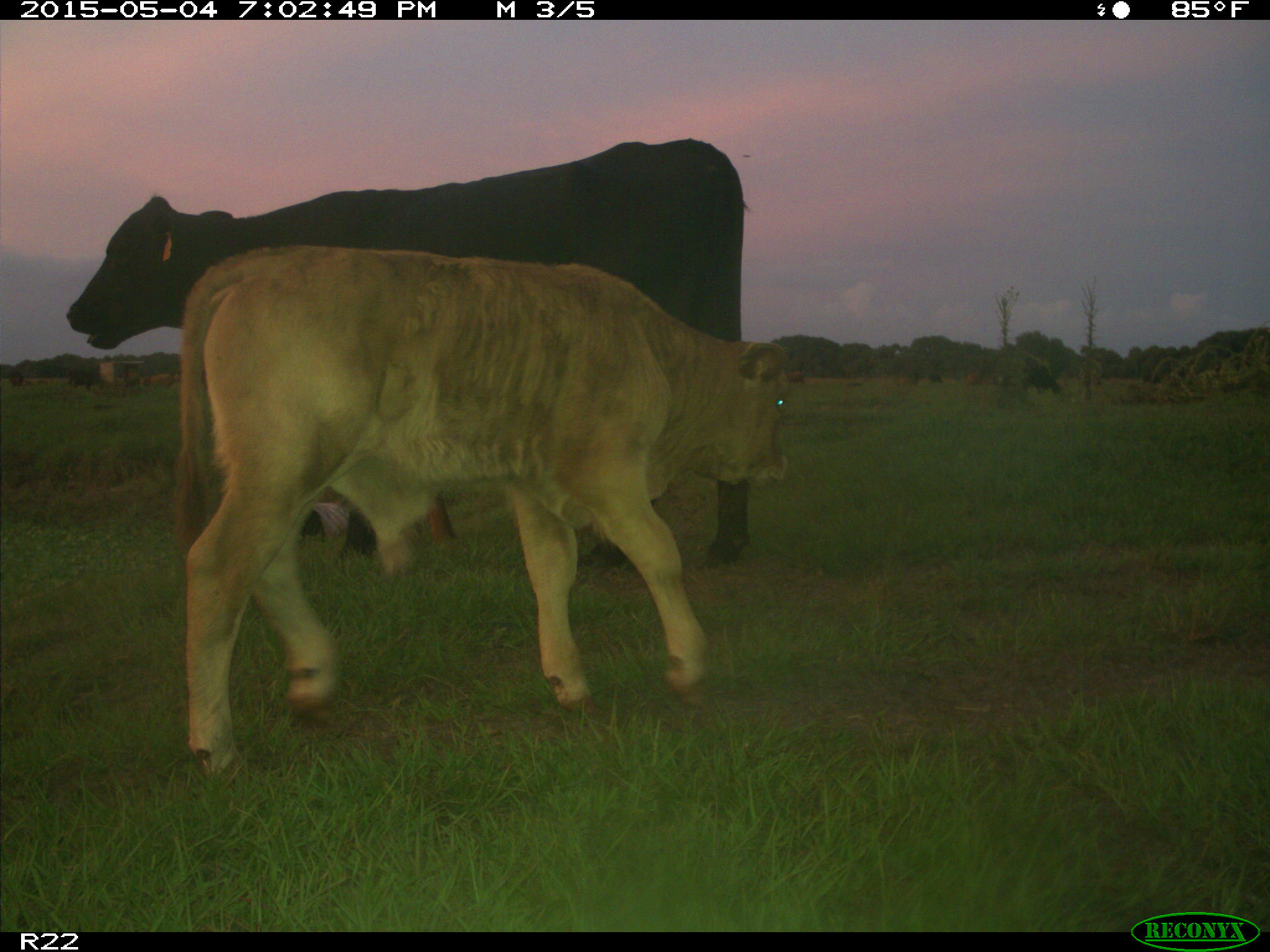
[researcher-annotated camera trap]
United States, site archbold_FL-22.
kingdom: Animalia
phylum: Chordata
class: Mammalia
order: Artiodactyla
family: Bovidae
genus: Bos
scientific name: Bos taurus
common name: domestic cow